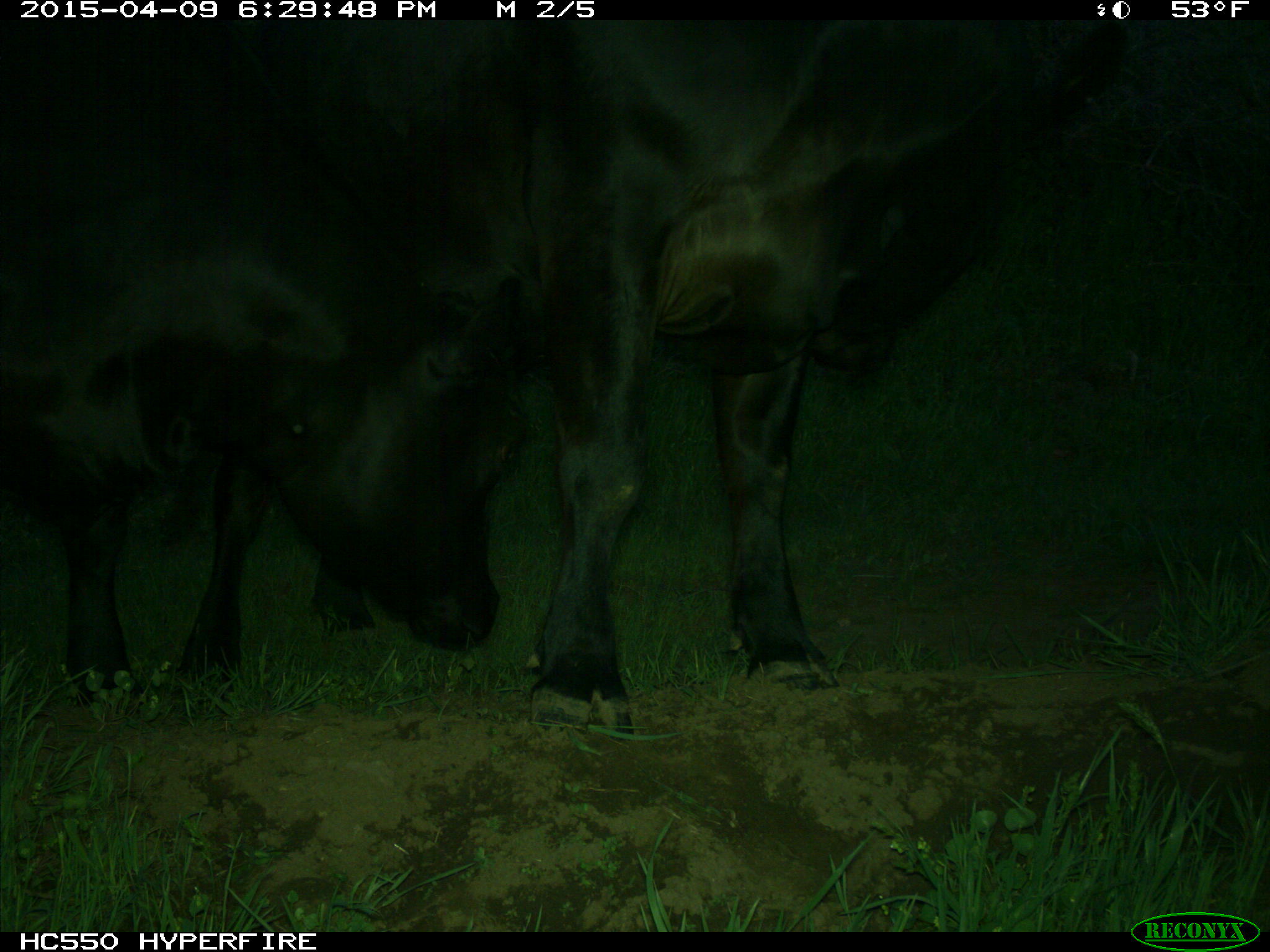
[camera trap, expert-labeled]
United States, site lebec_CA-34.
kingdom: Animalia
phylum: Chordata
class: Mammalia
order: Artiodactyla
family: Bovidae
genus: Bos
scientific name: Bos taurus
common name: domestic cow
Bos taurus (domestic cow).